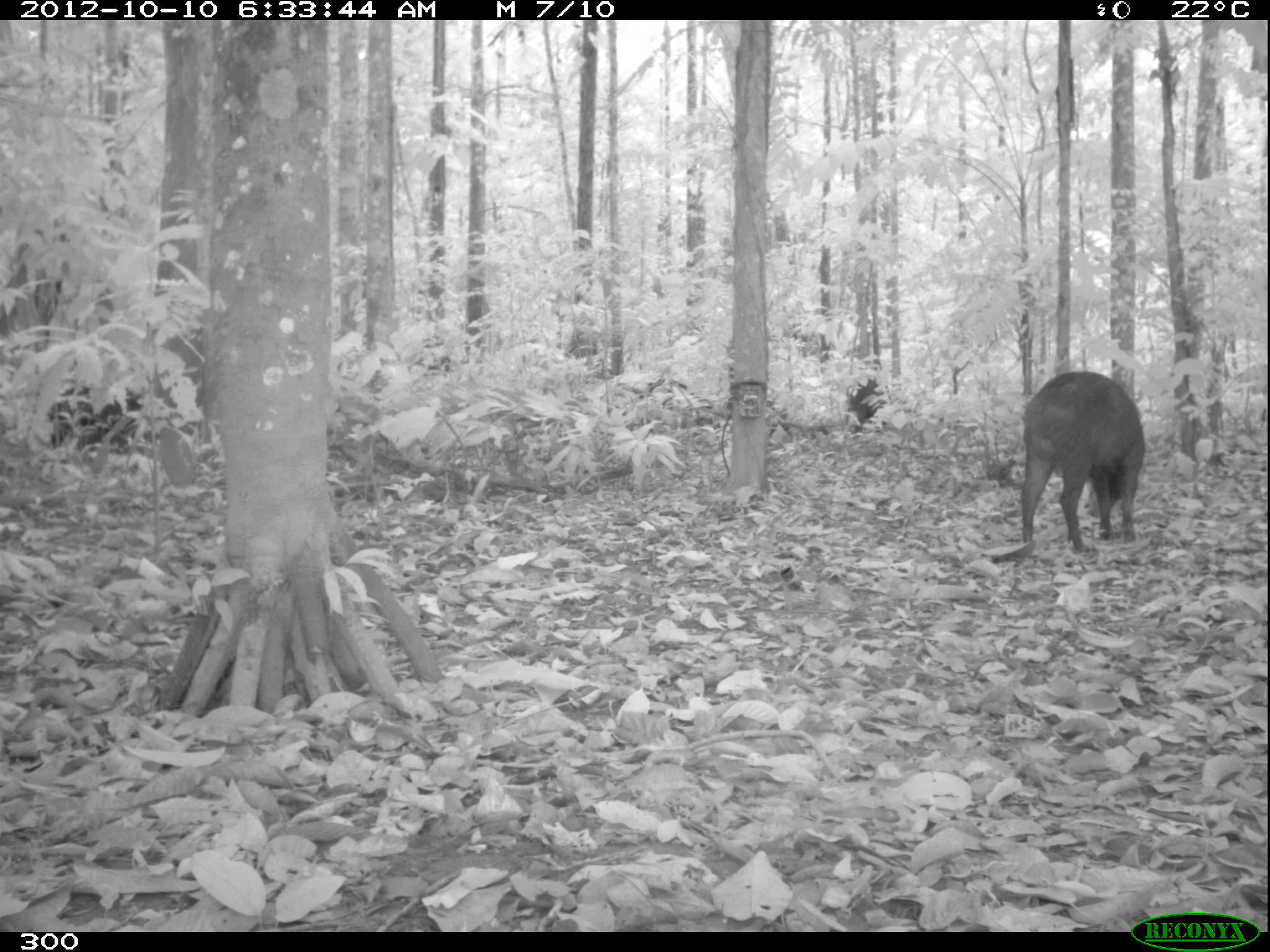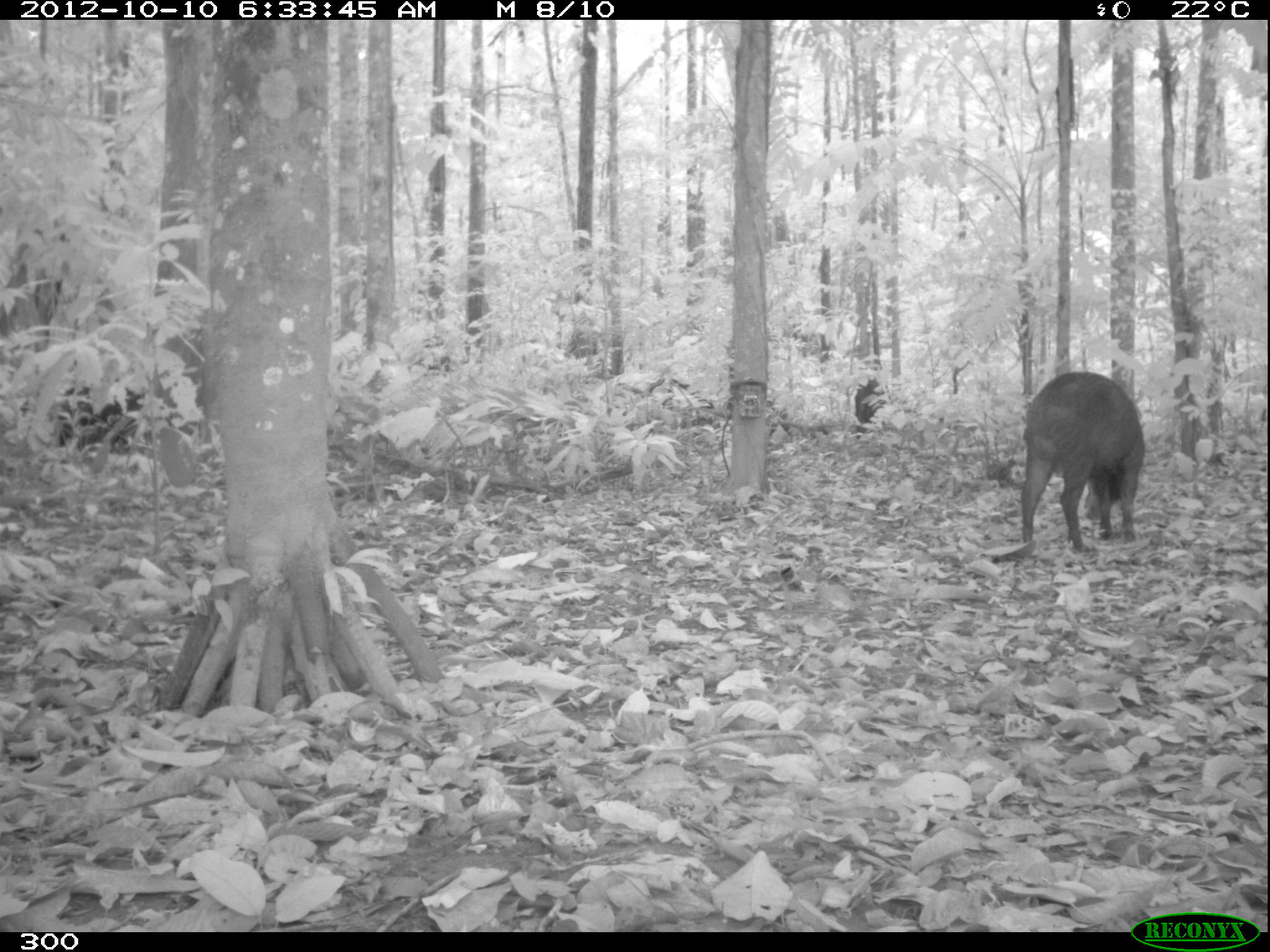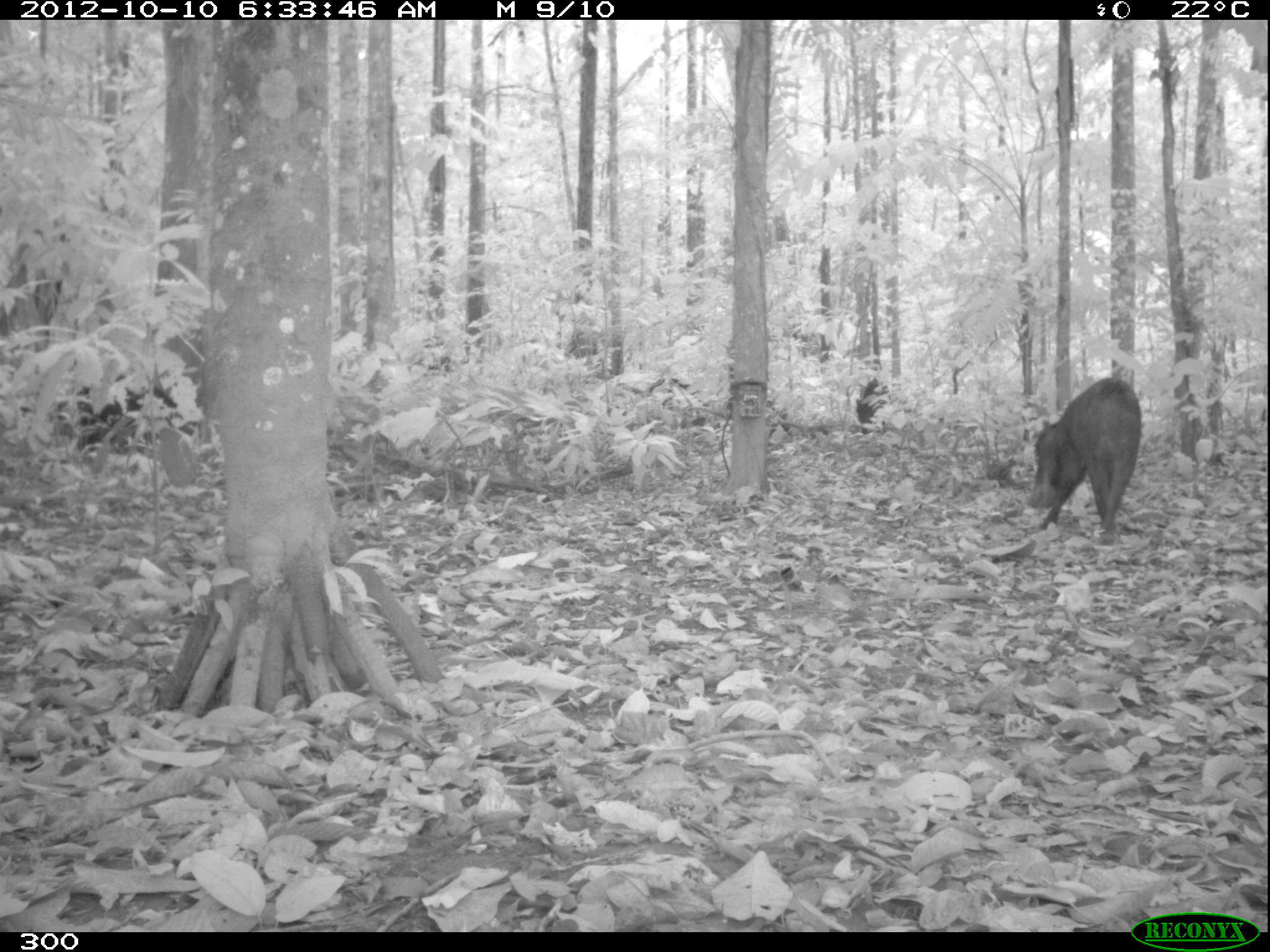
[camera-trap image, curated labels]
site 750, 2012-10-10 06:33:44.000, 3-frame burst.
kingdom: Animalia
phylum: Chordata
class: Mammalia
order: Artiodactyla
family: Tayassuidae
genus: Tayassu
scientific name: Tayassu pecari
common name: white-lipped peccary